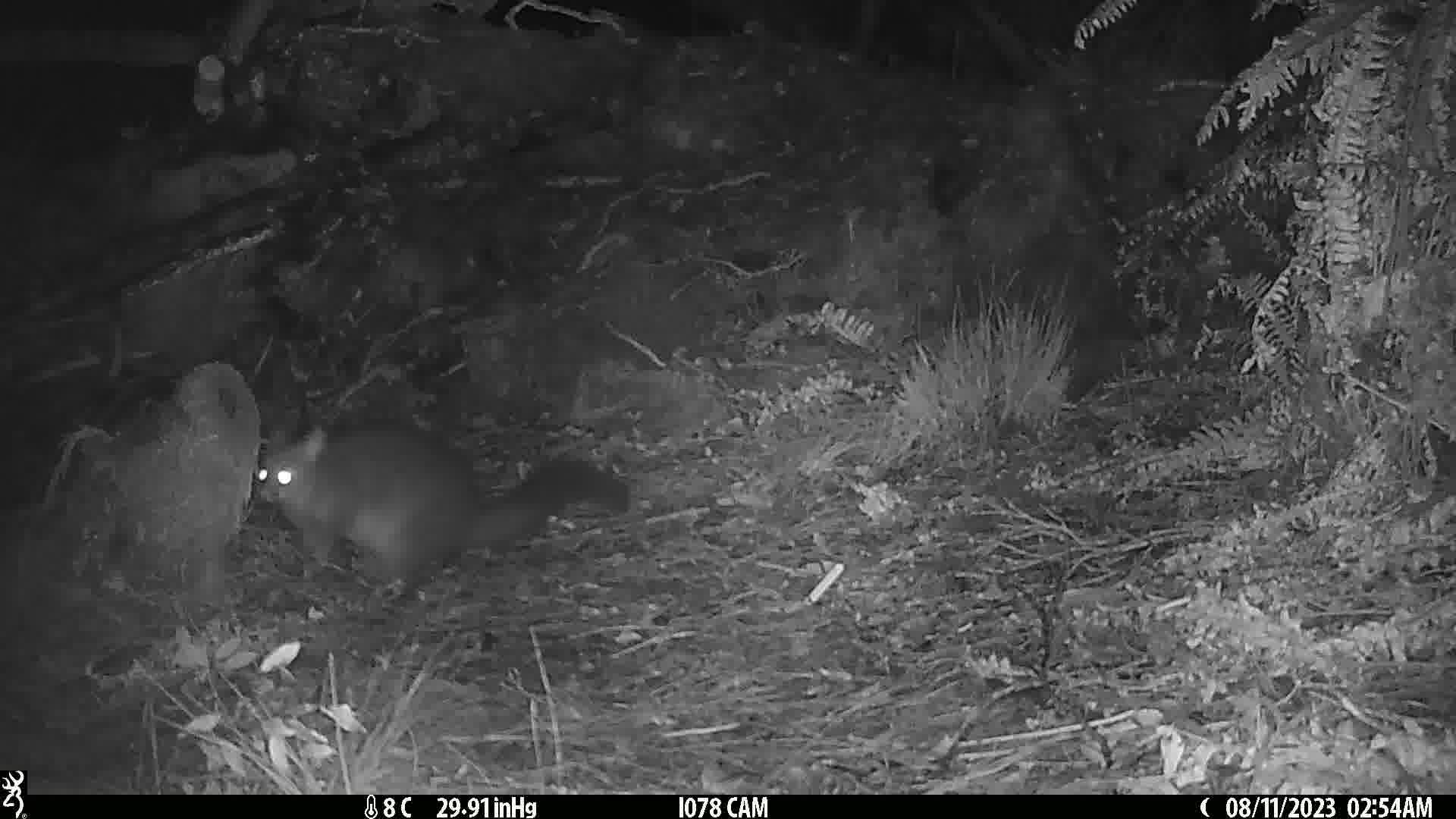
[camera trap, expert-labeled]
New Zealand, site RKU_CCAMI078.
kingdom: Animalia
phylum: Chordata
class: Mammalia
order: Diprotodontia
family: Phalangeridae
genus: Trichosurus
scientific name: Trichosurus vulpecula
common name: common brushtail possum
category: possum